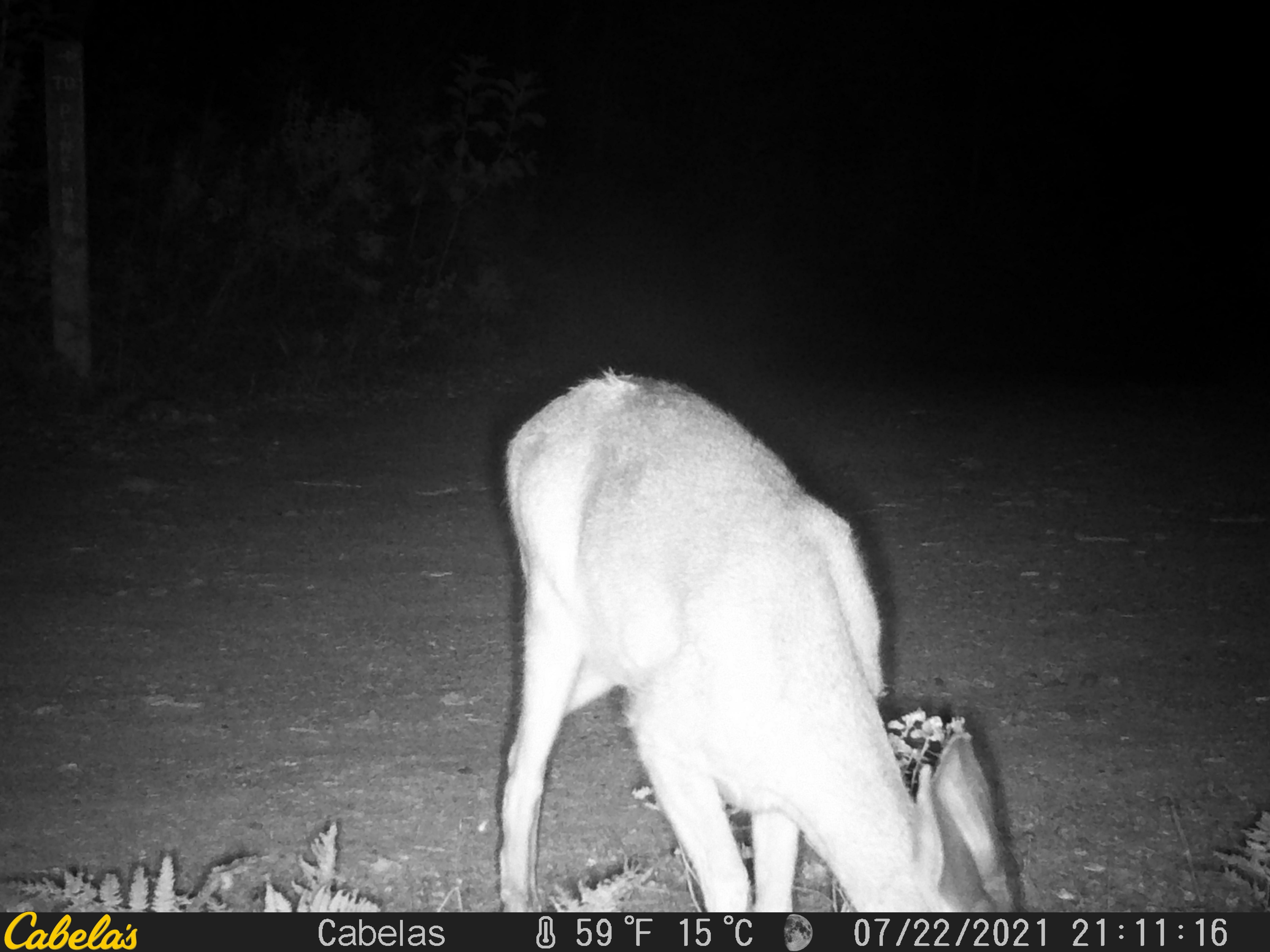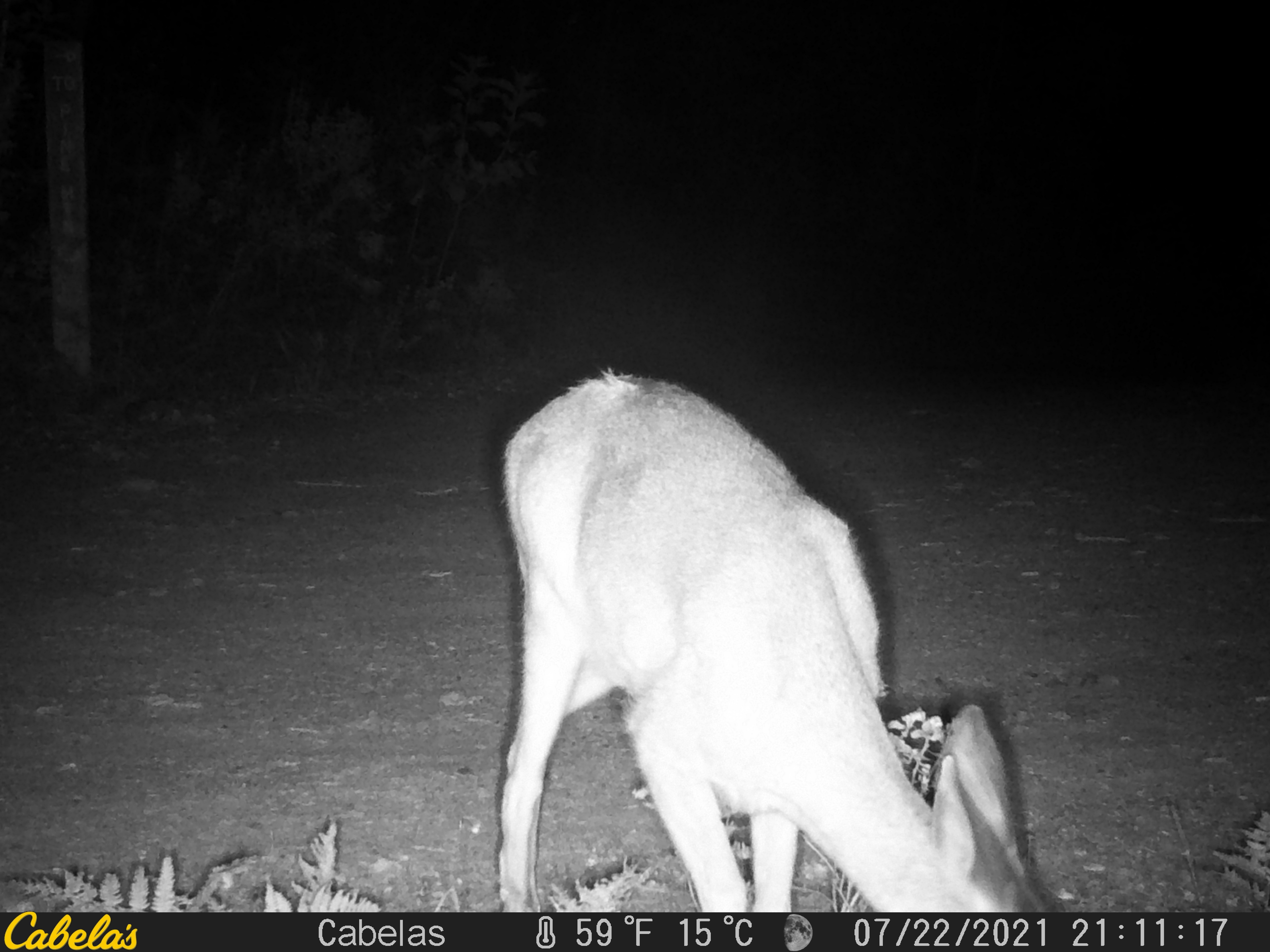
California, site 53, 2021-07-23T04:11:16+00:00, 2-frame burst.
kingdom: Animalia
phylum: Chordata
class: Mammalia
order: Artiodactyla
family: Cervidae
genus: Odocoileus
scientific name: Odocoileus hemionus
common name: mule deer